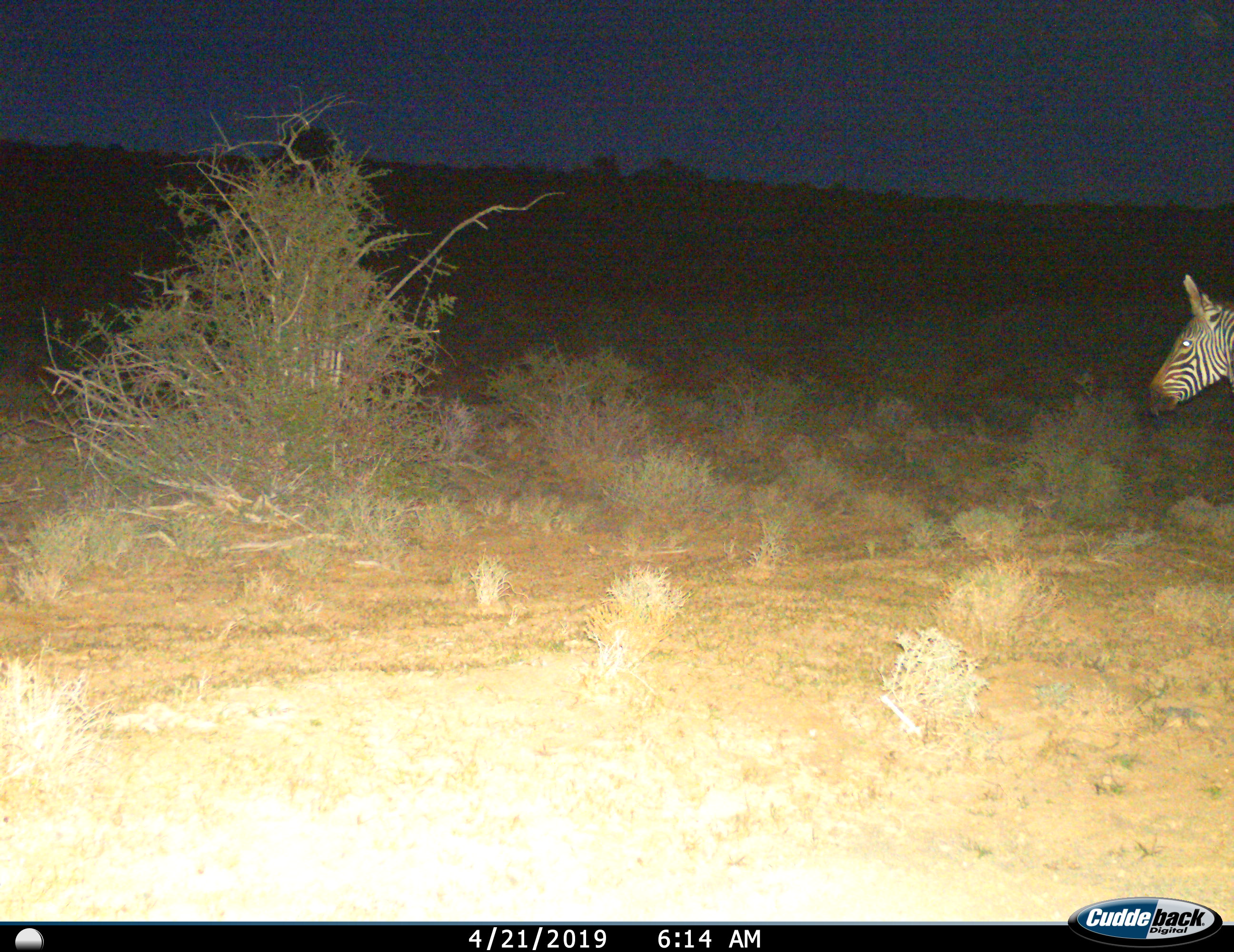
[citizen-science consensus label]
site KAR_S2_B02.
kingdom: Animalia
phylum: Chordata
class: Mammalia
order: Perissodactyla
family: Equidae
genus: Equus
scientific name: Equus zebra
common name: mountain zebra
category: zebramountain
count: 1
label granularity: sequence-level